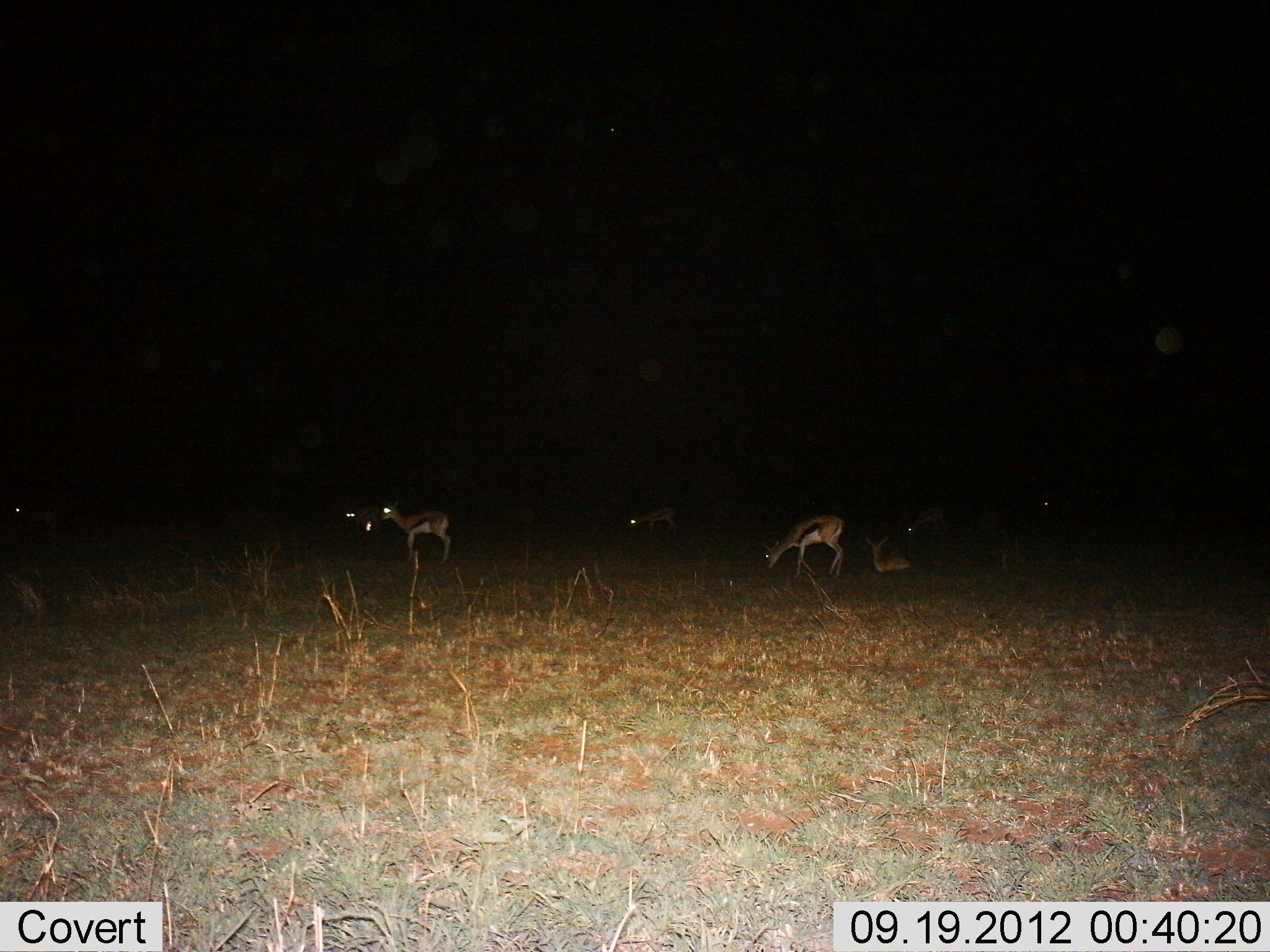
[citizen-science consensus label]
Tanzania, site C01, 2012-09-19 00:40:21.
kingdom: Animalia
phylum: Chordata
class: Mammalia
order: Artiodactyla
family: Bovidae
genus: Eudorcas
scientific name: Eudorcas thomsonii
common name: thomson's gazelle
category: gazellethomsons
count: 8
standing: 90%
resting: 80%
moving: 30%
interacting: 10%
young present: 0%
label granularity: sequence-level